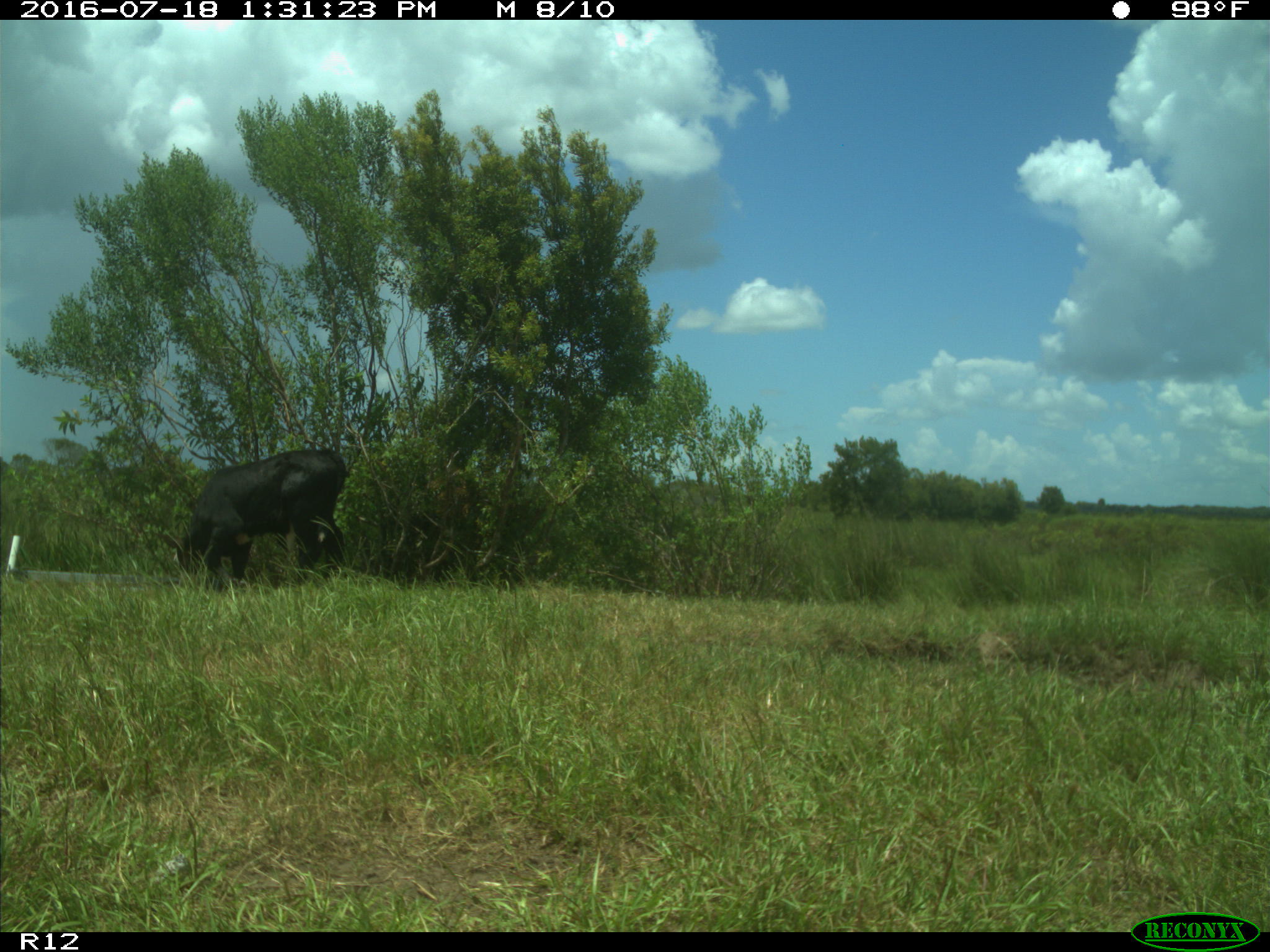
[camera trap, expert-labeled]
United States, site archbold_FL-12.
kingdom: Animalia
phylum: Chordata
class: Mammalia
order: Artiodactyla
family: Bovidae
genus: Bos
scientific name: Bos taurus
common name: domestic cow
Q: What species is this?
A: Bos taurus (domestic cow).